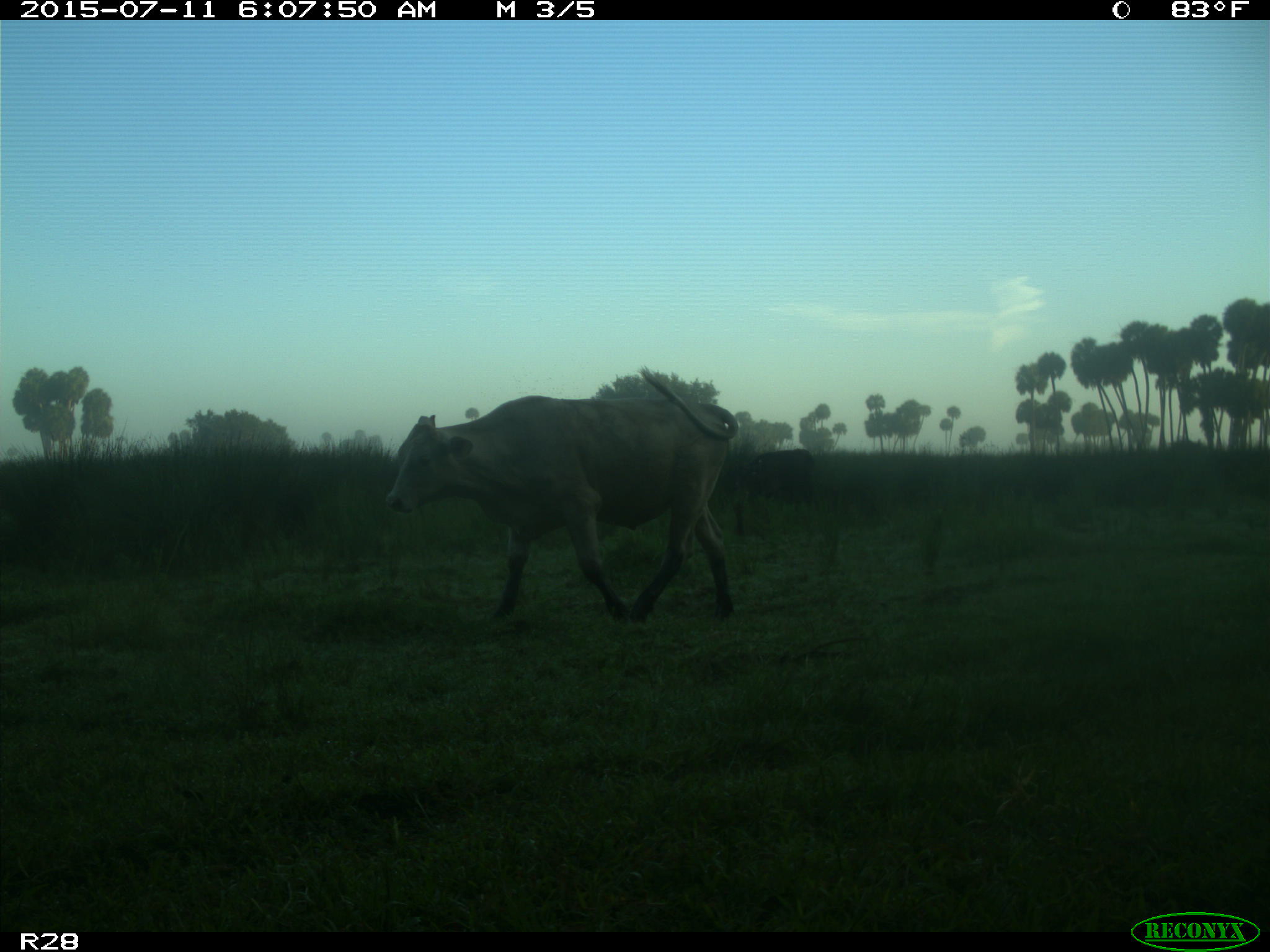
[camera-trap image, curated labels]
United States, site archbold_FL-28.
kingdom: Animalia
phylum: Chordata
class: Mammalia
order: Artiodactyla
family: Bovidae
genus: Bos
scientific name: Bos taurus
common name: domestic cow